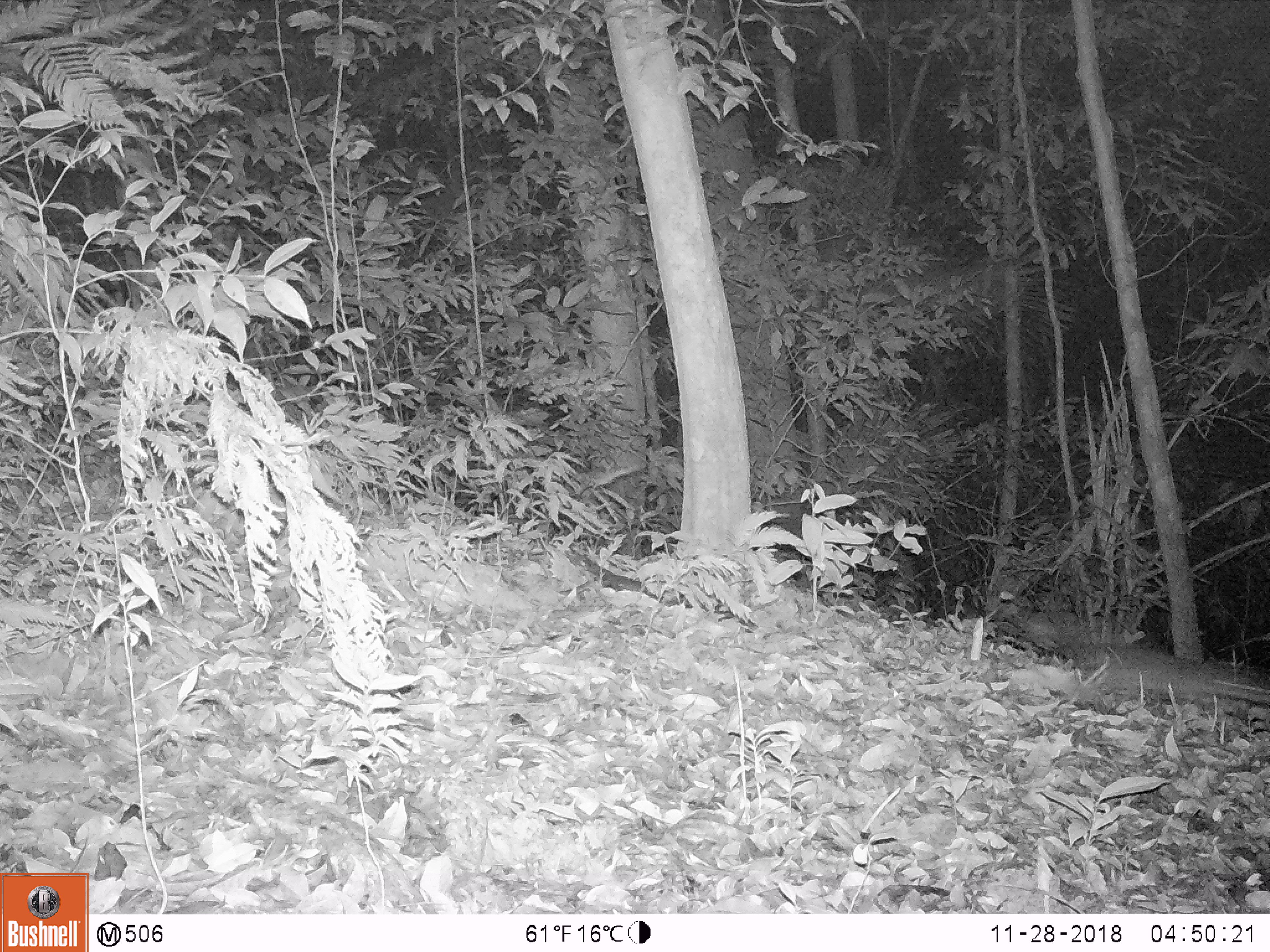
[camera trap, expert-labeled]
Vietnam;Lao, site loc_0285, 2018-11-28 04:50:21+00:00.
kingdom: Animalia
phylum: Chordata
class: Mammalia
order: Carnivora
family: Mustelidae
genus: Melogale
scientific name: Melogale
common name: ferret badger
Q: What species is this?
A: Ferret badger (Melogale).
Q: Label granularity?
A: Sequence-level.